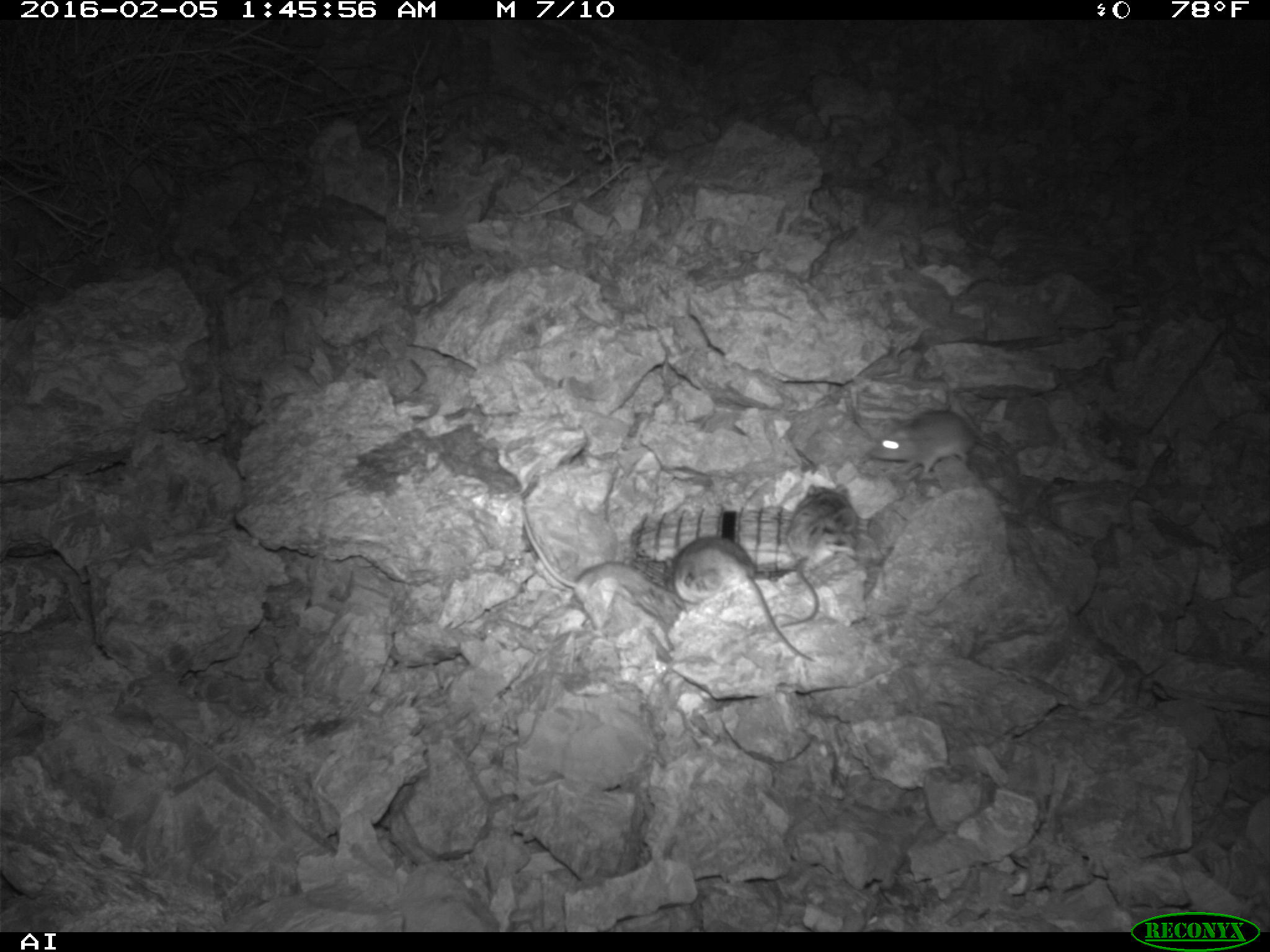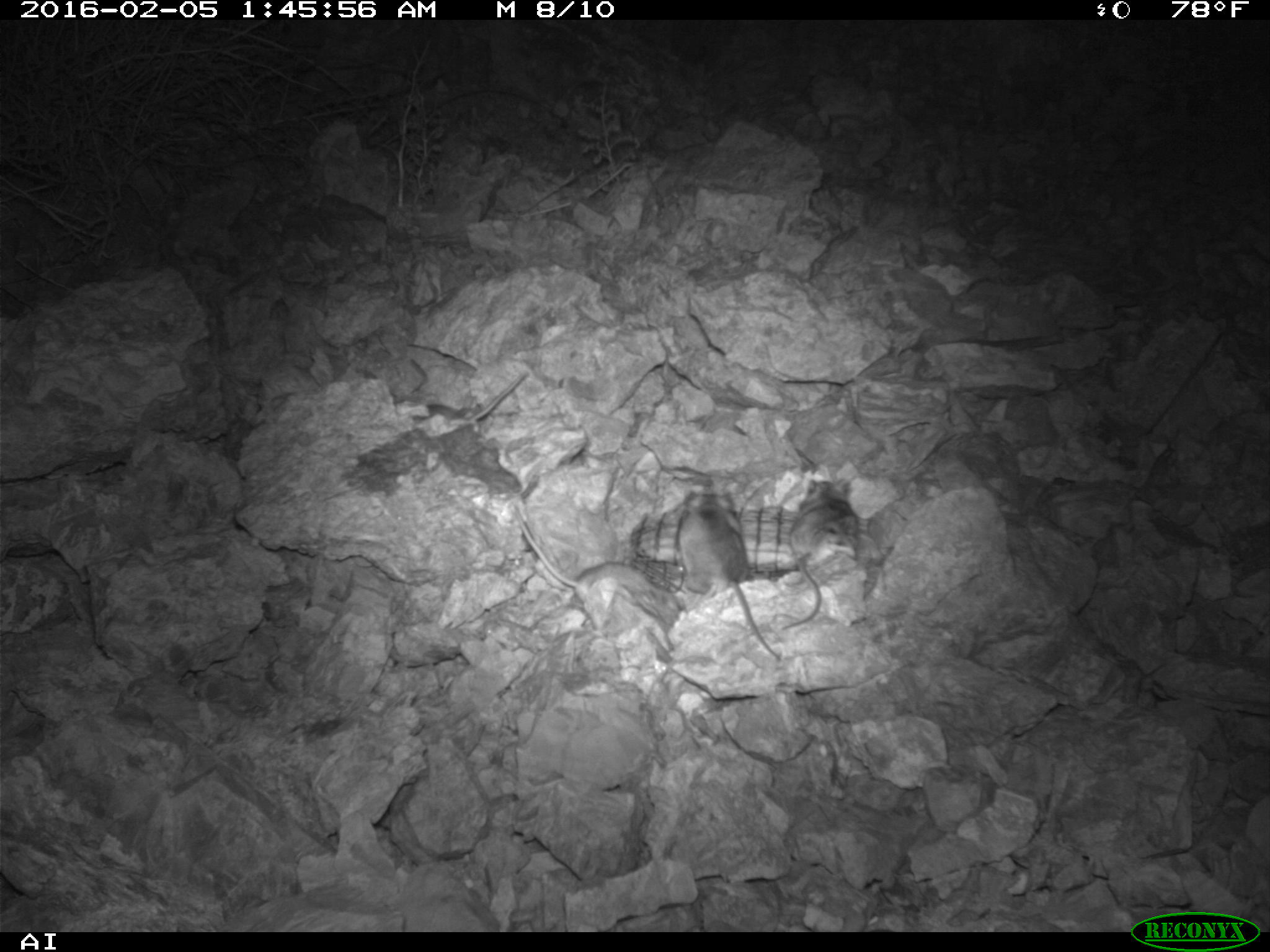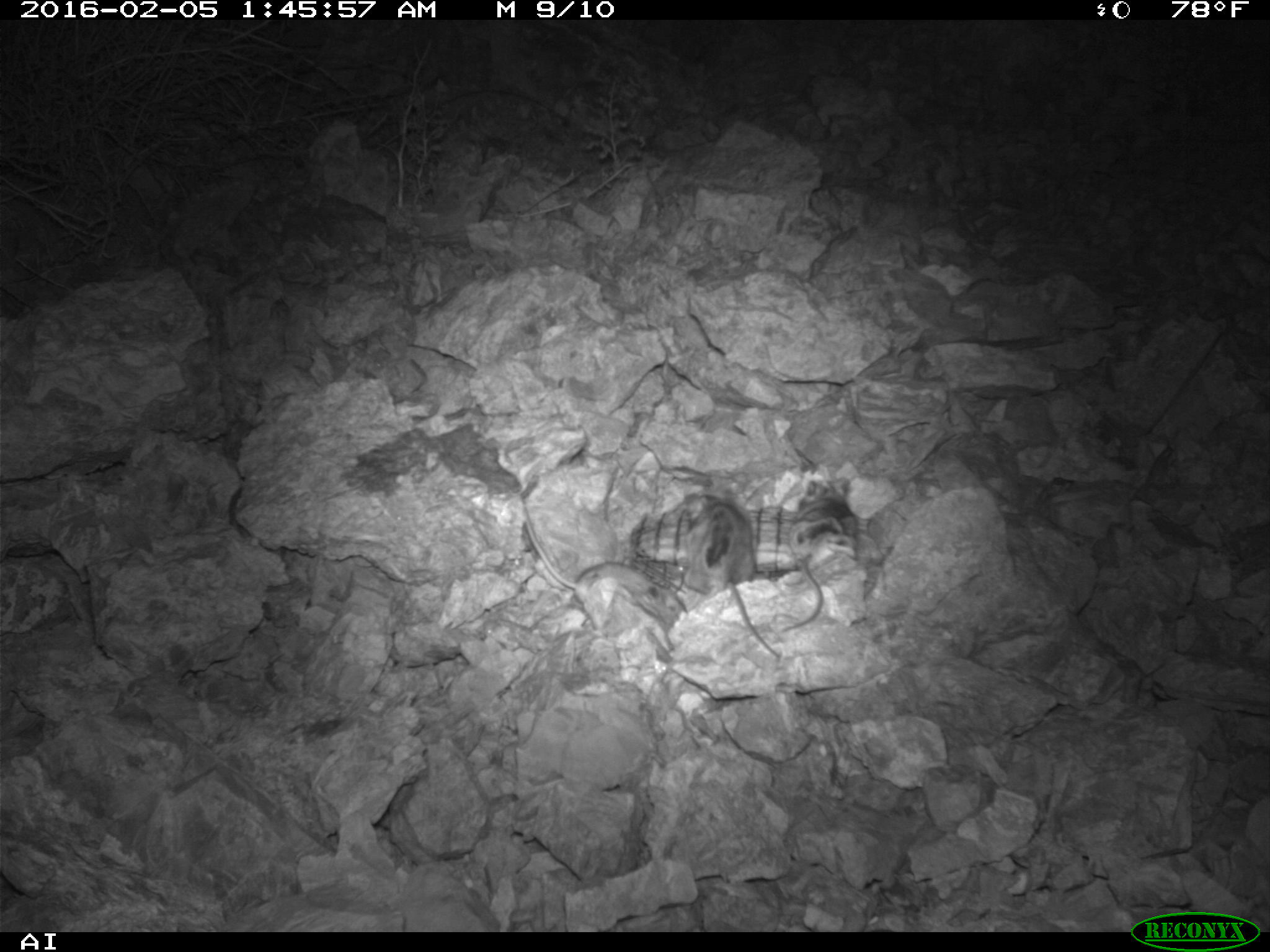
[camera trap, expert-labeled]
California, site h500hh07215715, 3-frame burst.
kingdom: Animalia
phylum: Chordata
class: Mammalia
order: Rodentia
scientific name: Rodentia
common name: rodent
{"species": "rodent (Rodentia)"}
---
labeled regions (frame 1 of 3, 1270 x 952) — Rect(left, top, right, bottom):
rodent: Rect(520, 506, 680, 632); Rect(666, 535, 816, 662); Rect(778, 482, 859, 627); Rect(871, 407, 985, 477)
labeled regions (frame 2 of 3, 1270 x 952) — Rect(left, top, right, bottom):
rodent: Rect(507, 501, 678, 632); Rect(672, 488, 779, 663); Rect(776, 476, 854, 630)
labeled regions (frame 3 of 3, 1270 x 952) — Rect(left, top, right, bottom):
rodent: Rect(515, 497, 682, 629); Rect(680, 503, 781, 661); Rect(779, 475, 858, 633)